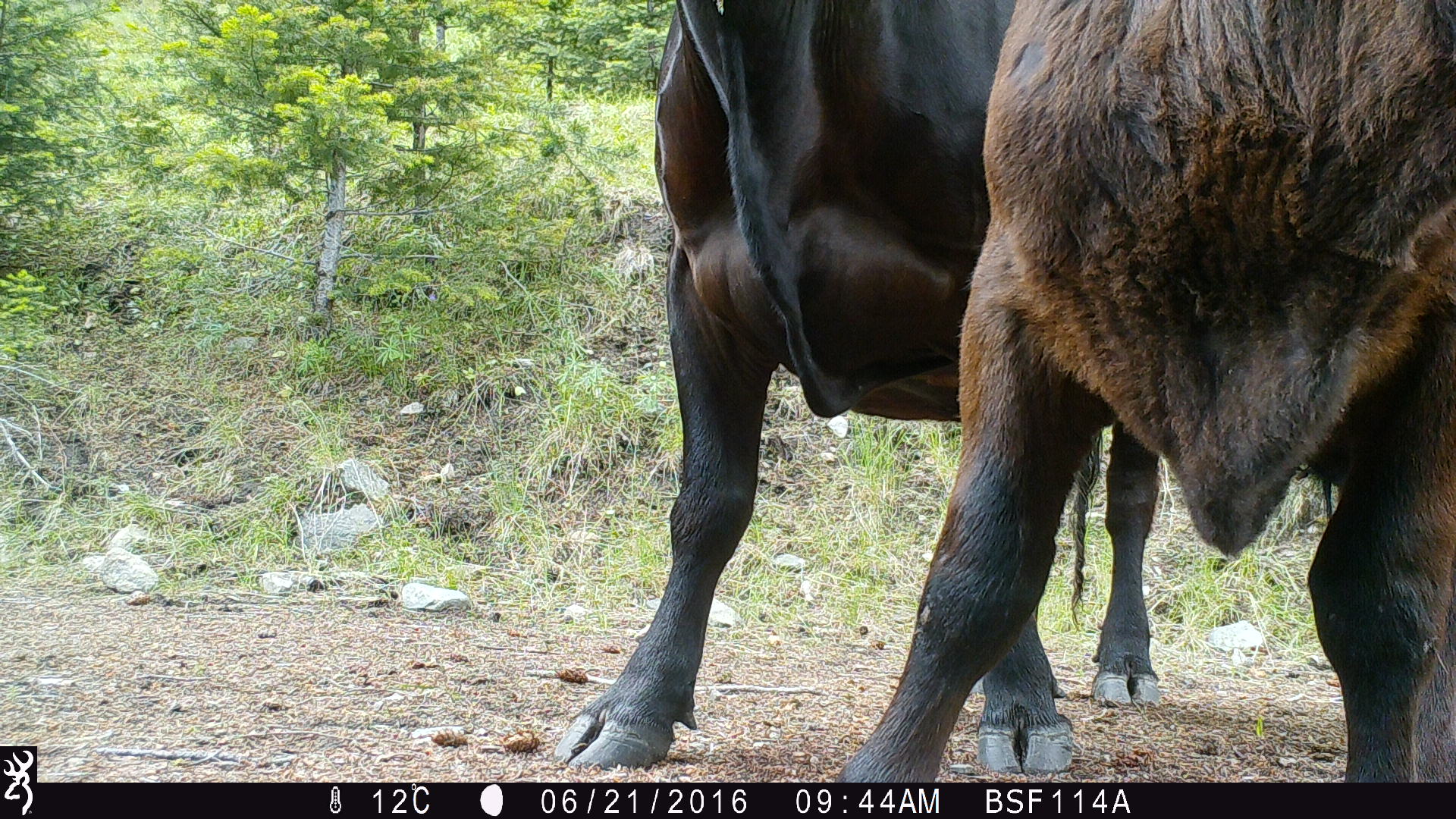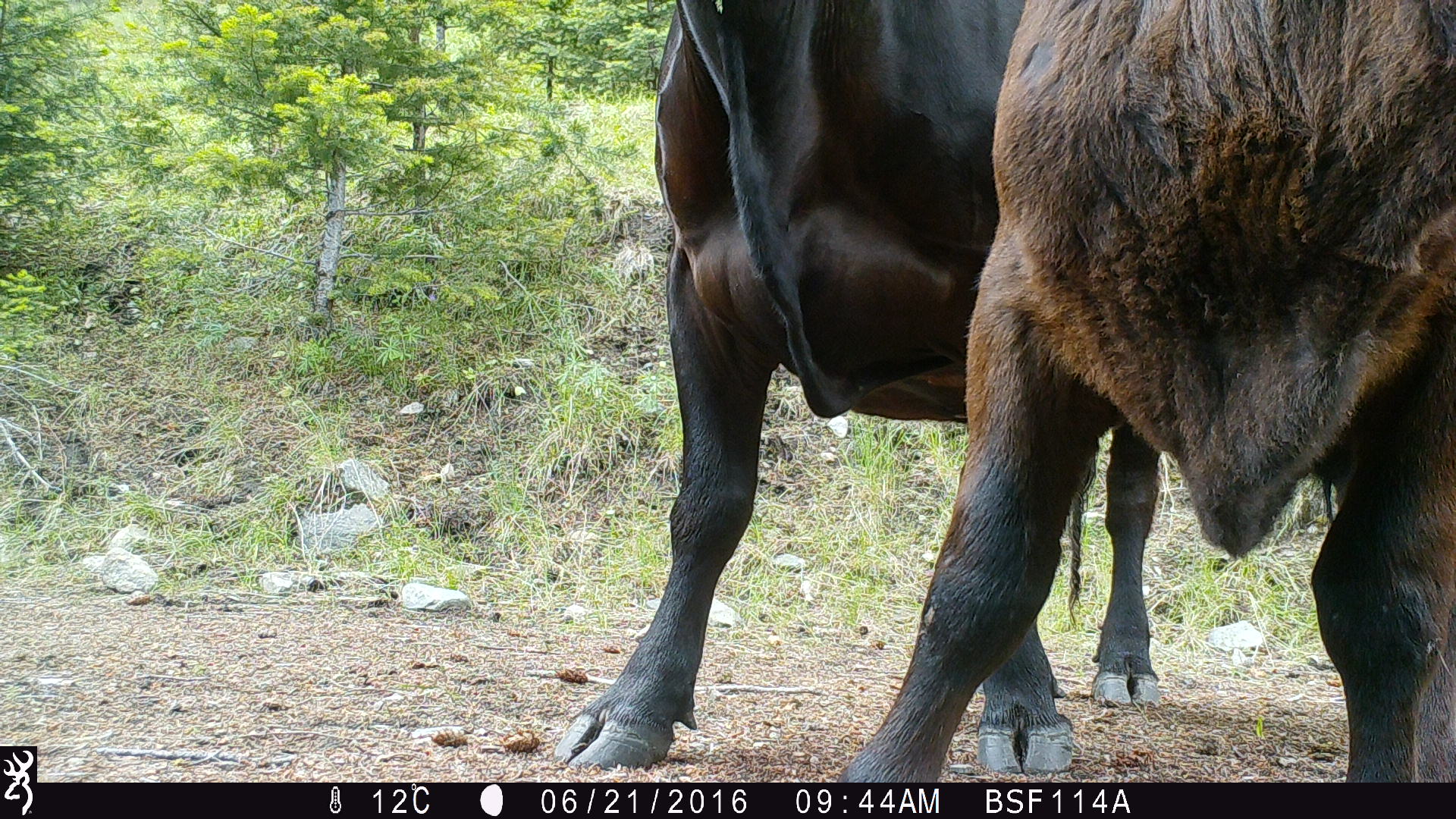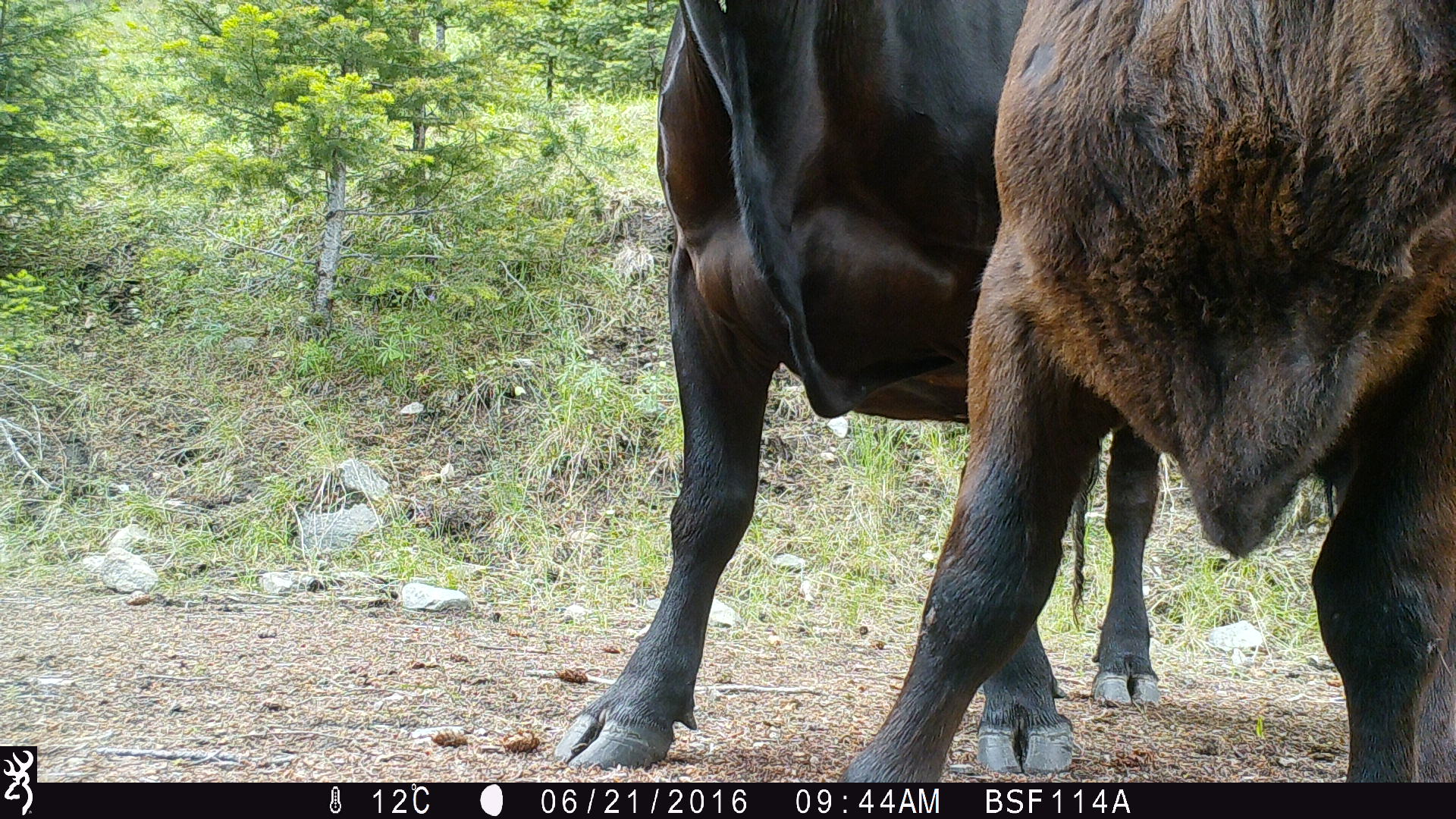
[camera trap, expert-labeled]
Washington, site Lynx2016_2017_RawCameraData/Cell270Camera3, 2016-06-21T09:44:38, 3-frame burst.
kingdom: Animalia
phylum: Chordata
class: Mammalia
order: Artiodactyla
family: Bovidae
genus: Bos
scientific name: Bos taurus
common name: domestic cattle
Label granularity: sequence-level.